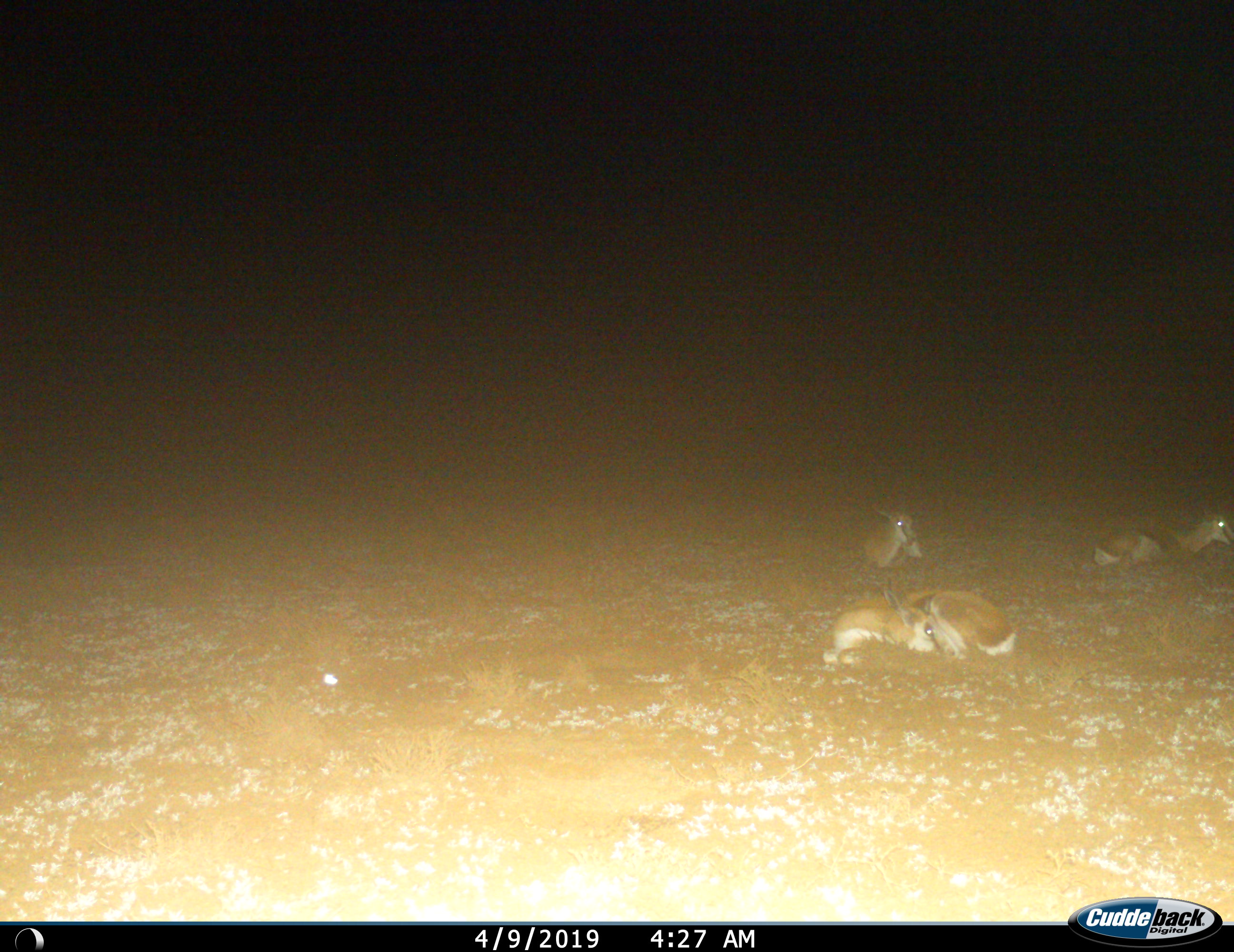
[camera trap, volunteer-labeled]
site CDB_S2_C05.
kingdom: Animalia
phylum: Chordata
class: Mammalia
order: Artiodactyla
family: Bovidae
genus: Antidorcas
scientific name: Antidorcas marsupialis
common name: springbok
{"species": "springbok (Antidorcas marsupialis)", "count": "3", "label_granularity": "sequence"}